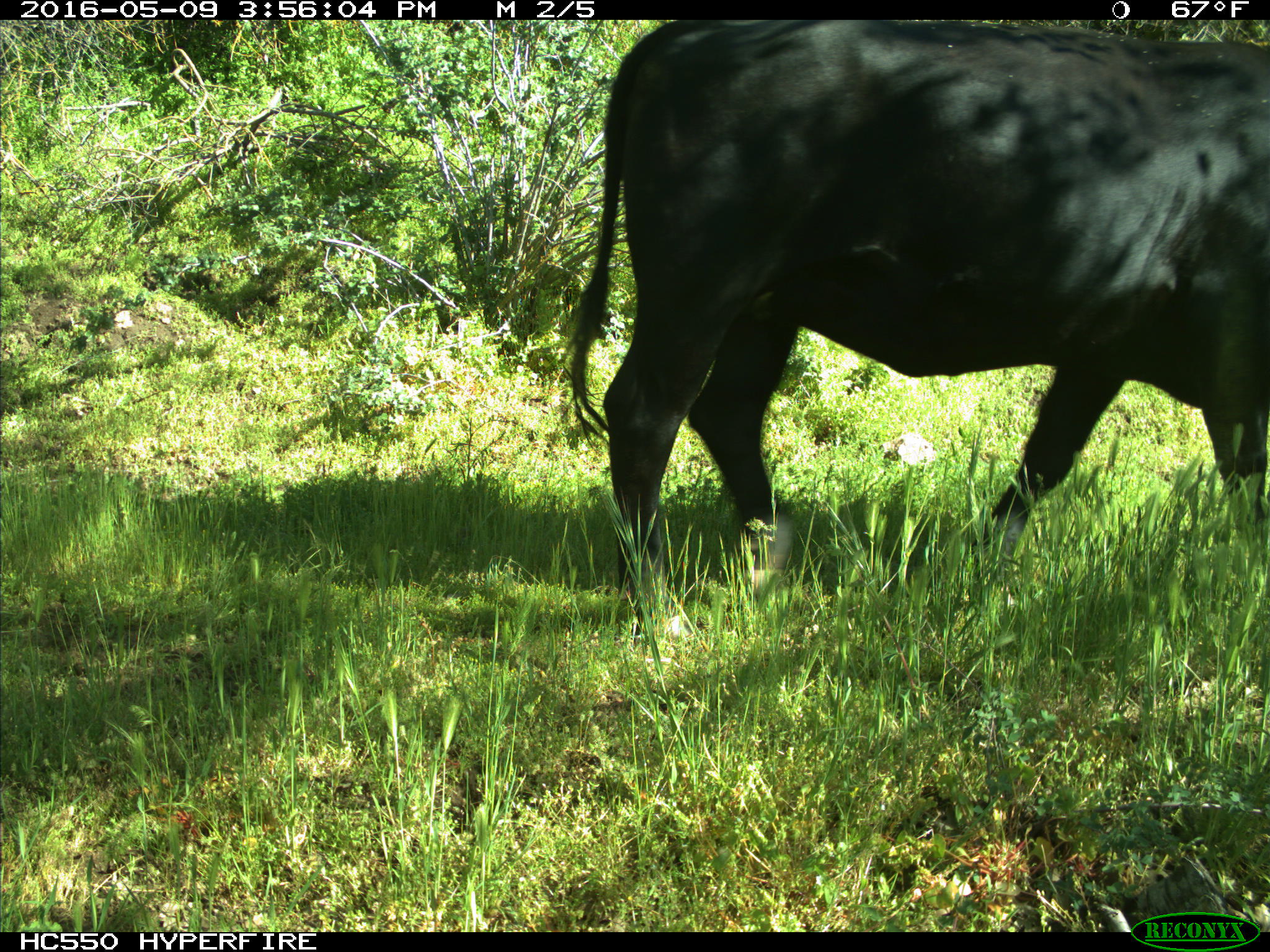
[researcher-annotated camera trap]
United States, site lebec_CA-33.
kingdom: Animalia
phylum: Chordata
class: Mammalia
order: Artiodactyla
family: Bovidae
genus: Bos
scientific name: Bos taurus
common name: domestic cow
Bos taurus (domestic cow).